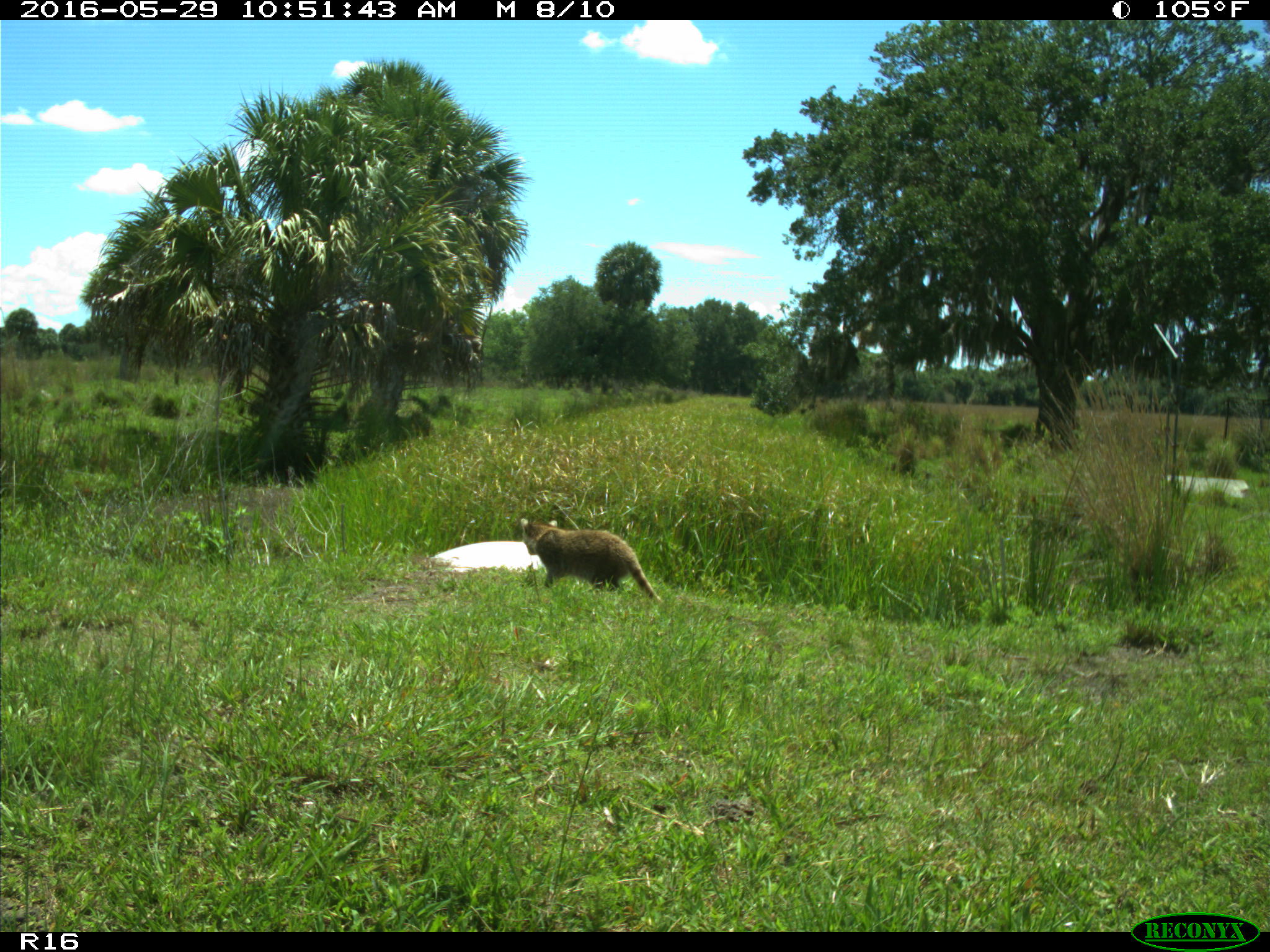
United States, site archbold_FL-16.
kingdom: Animalia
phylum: Chordata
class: Mammalia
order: Carnivora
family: Procyonidae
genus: Procyon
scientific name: Procyon lotor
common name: common raccoon